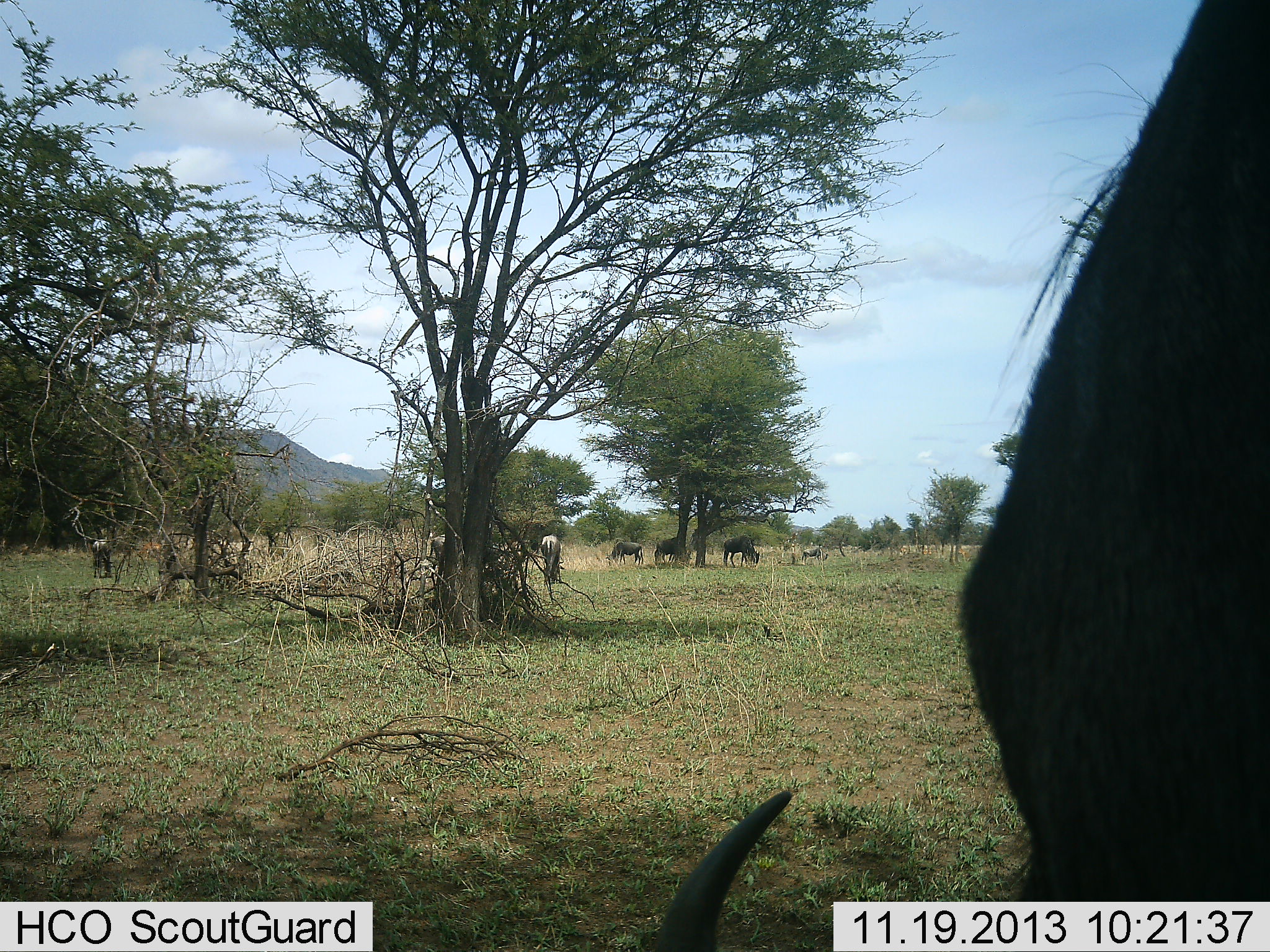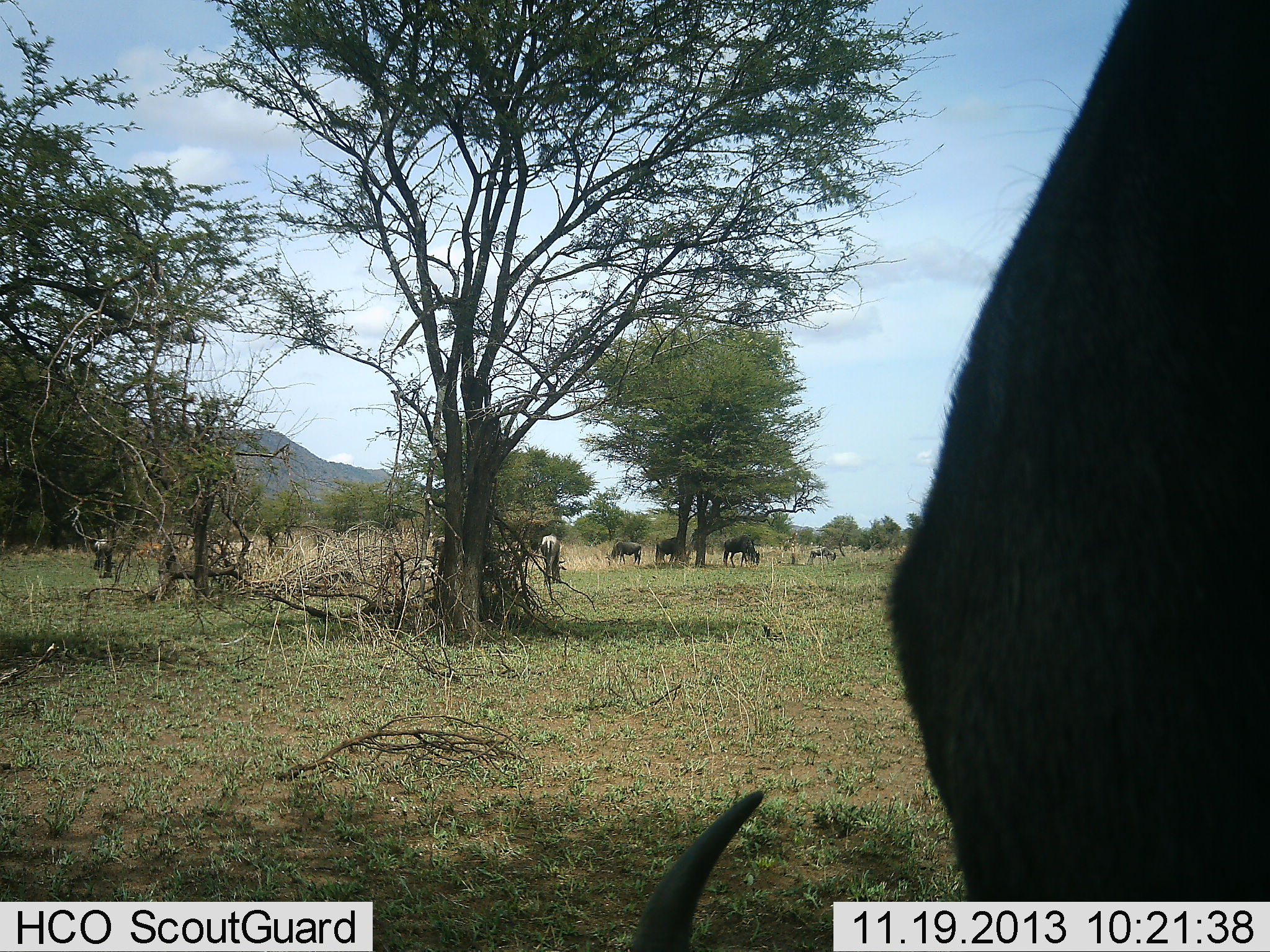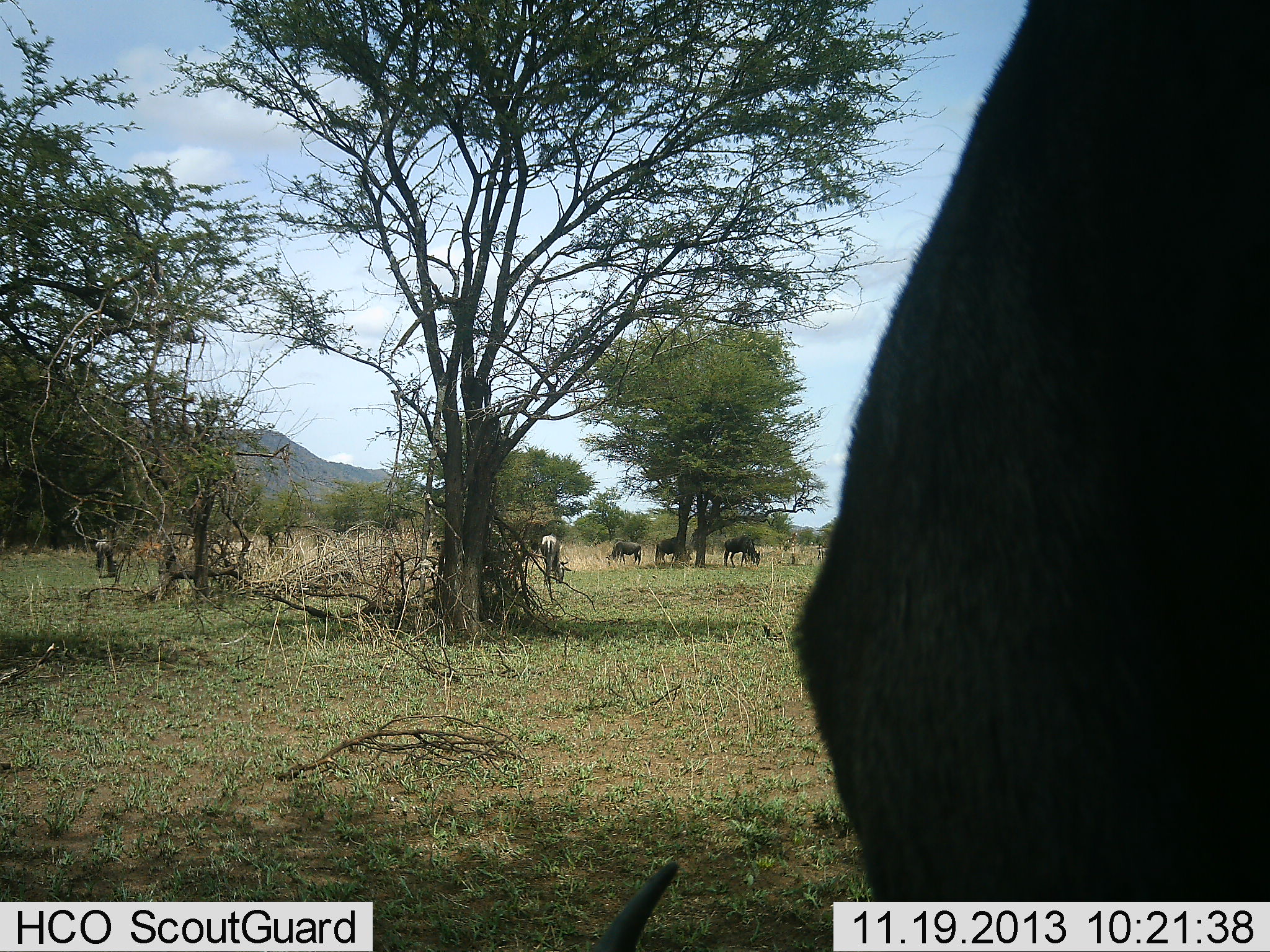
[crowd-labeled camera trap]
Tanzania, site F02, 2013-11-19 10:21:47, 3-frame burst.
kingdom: Animalia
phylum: Chordata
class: Mammalia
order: Artiodactyla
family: Bovidae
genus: Connochaetes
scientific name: Connochaetes taurinus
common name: blue wildebeest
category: wildebeest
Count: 7.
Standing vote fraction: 53%.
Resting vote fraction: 4%.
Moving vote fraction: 20%.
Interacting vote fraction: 2%.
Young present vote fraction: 0%.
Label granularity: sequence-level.